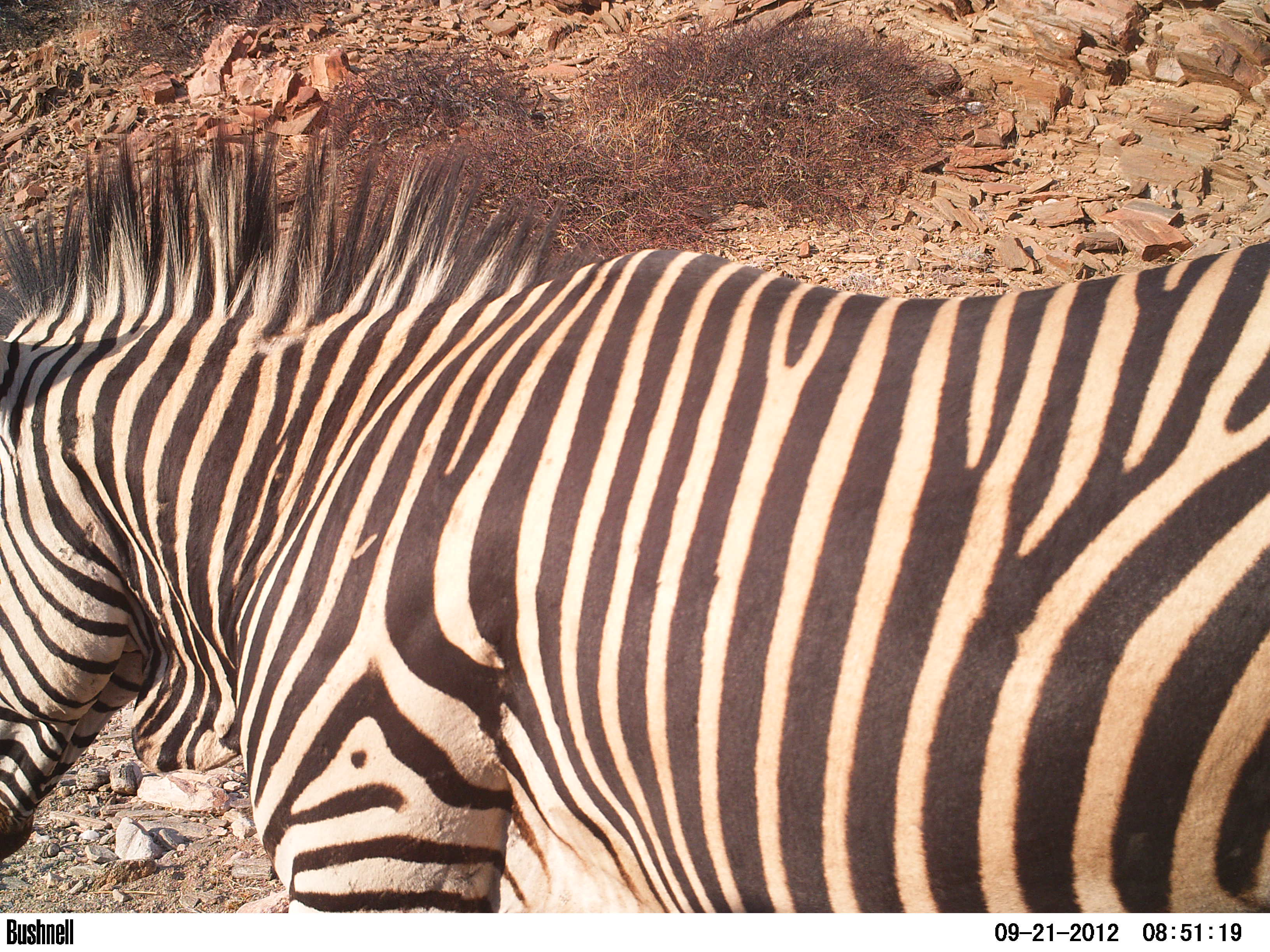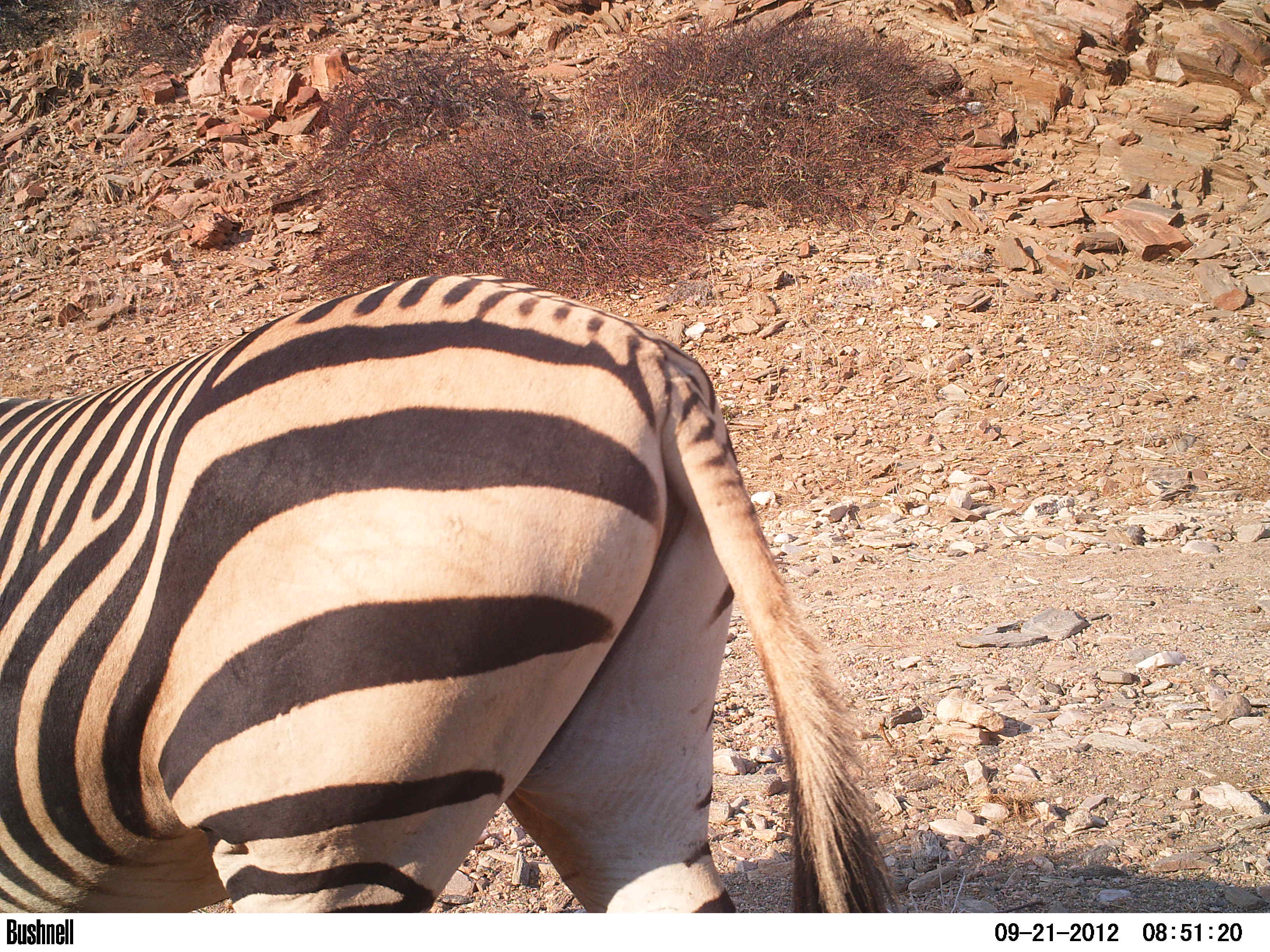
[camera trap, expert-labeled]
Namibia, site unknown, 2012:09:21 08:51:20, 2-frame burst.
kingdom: Animalia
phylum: Chordata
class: Mammalia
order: Perissodactyla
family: Equidae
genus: Equus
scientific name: Equus zebra hartmannae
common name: hartmann's mountain zebra